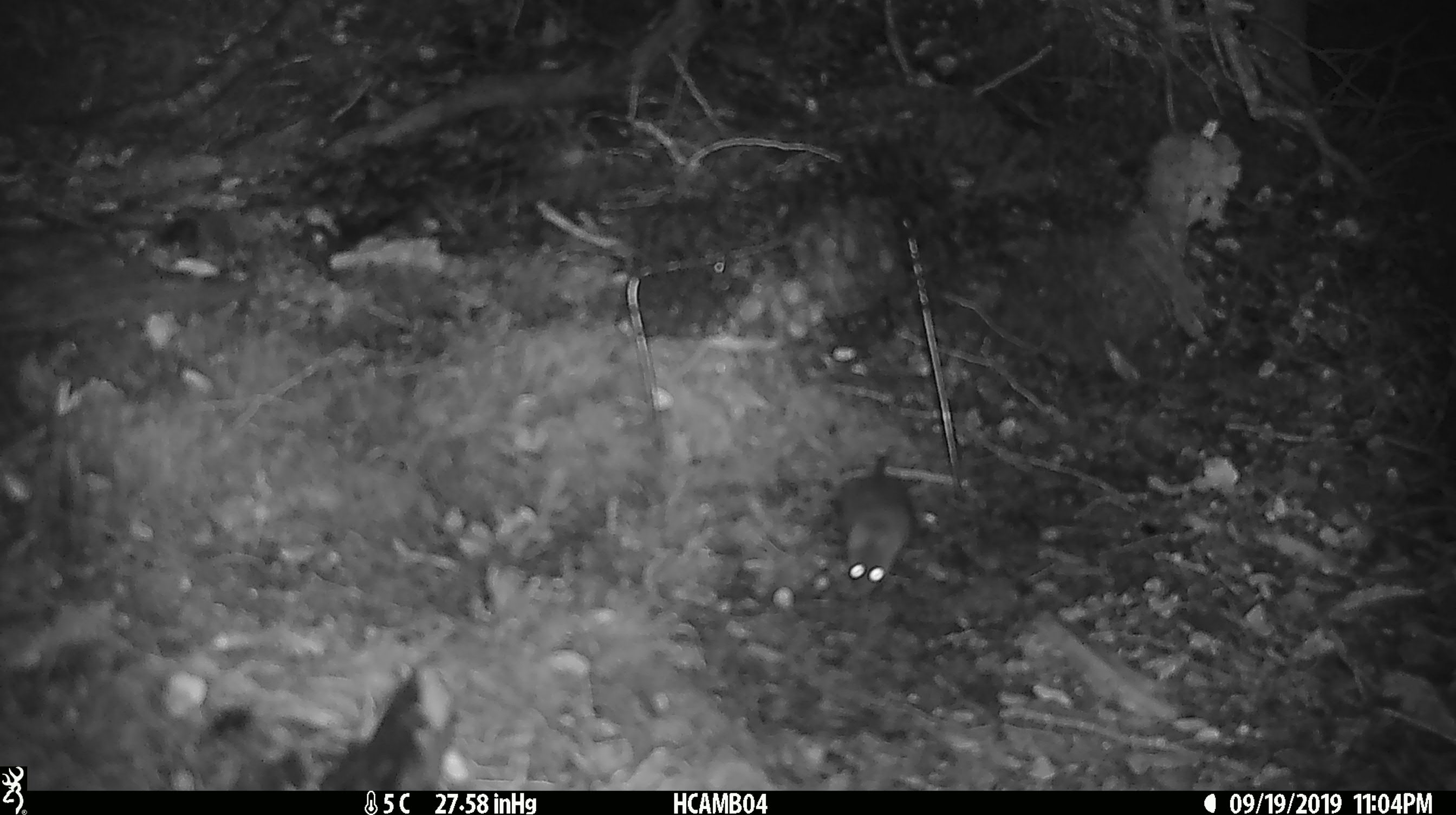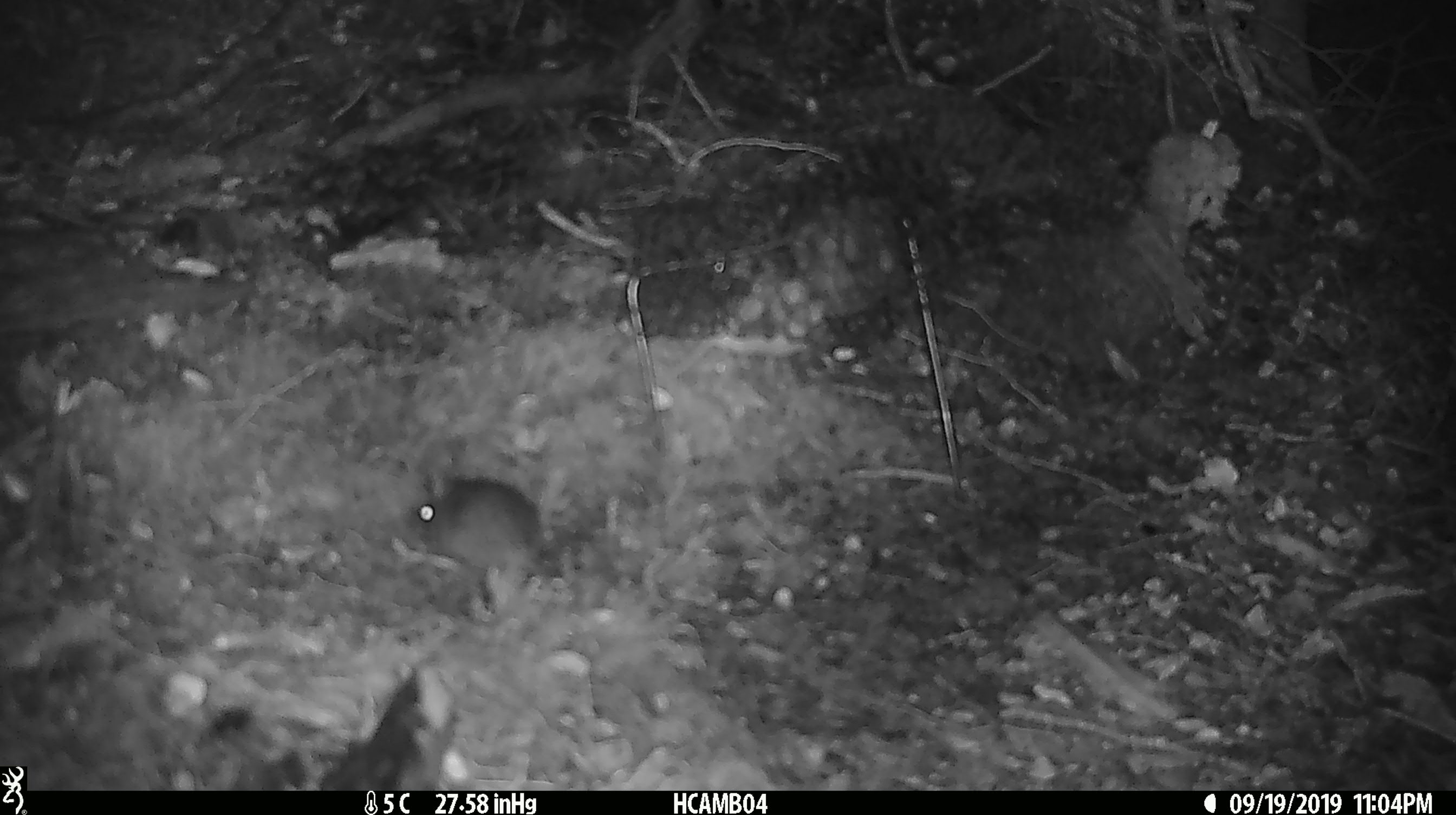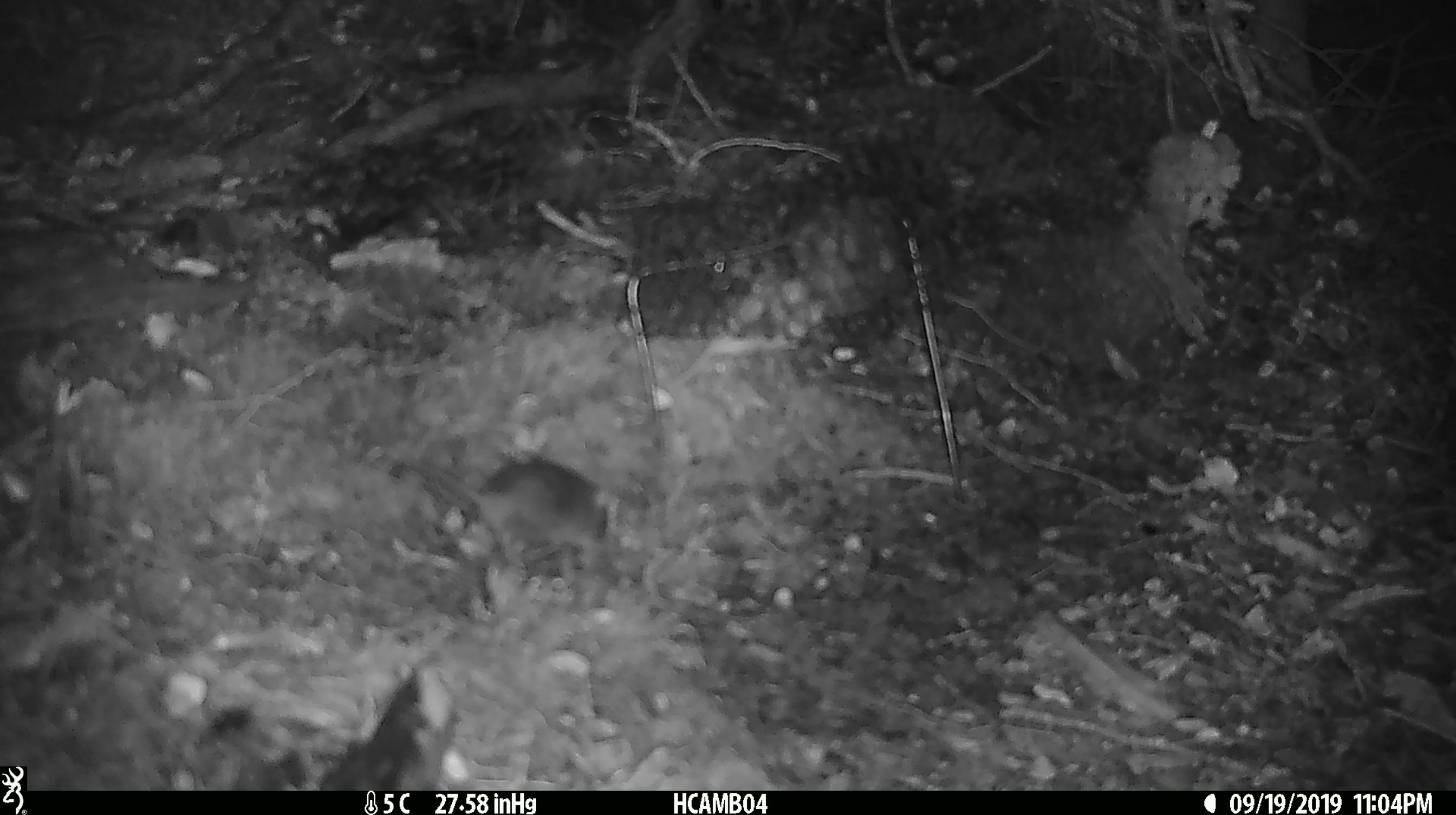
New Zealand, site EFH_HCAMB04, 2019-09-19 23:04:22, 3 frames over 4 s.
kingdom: Animalia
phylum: Chordata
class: Mammalia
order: Rodentia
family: Muridae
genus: Mus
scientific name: Mus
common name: mouse